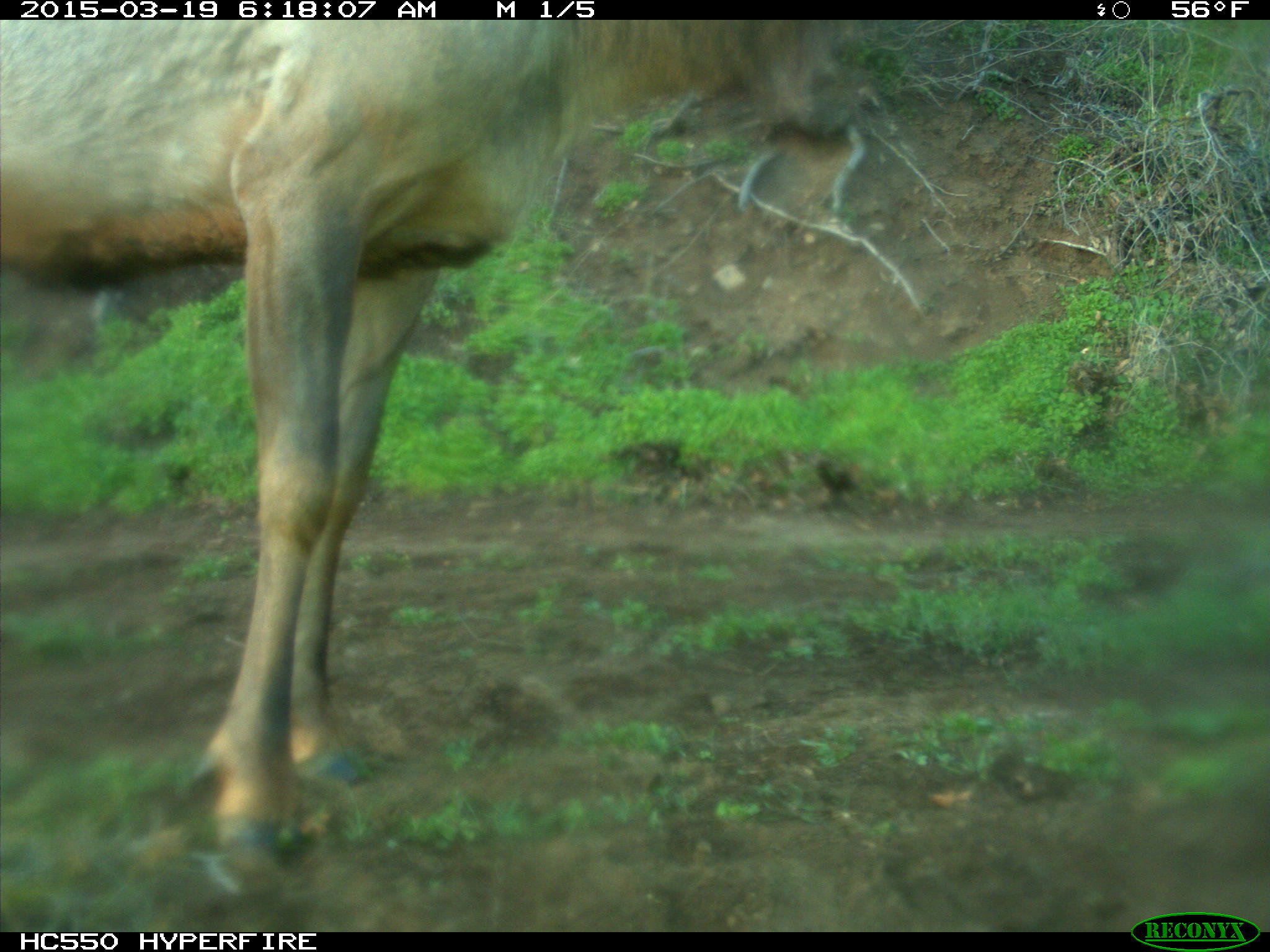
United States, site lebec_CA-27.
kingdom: Animalia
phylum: Chordata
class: Mammalia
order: Artiodactyla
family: Cervidae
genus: Cervus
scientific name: Cervus canadensis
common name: elk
Cervus canadensis (elk).